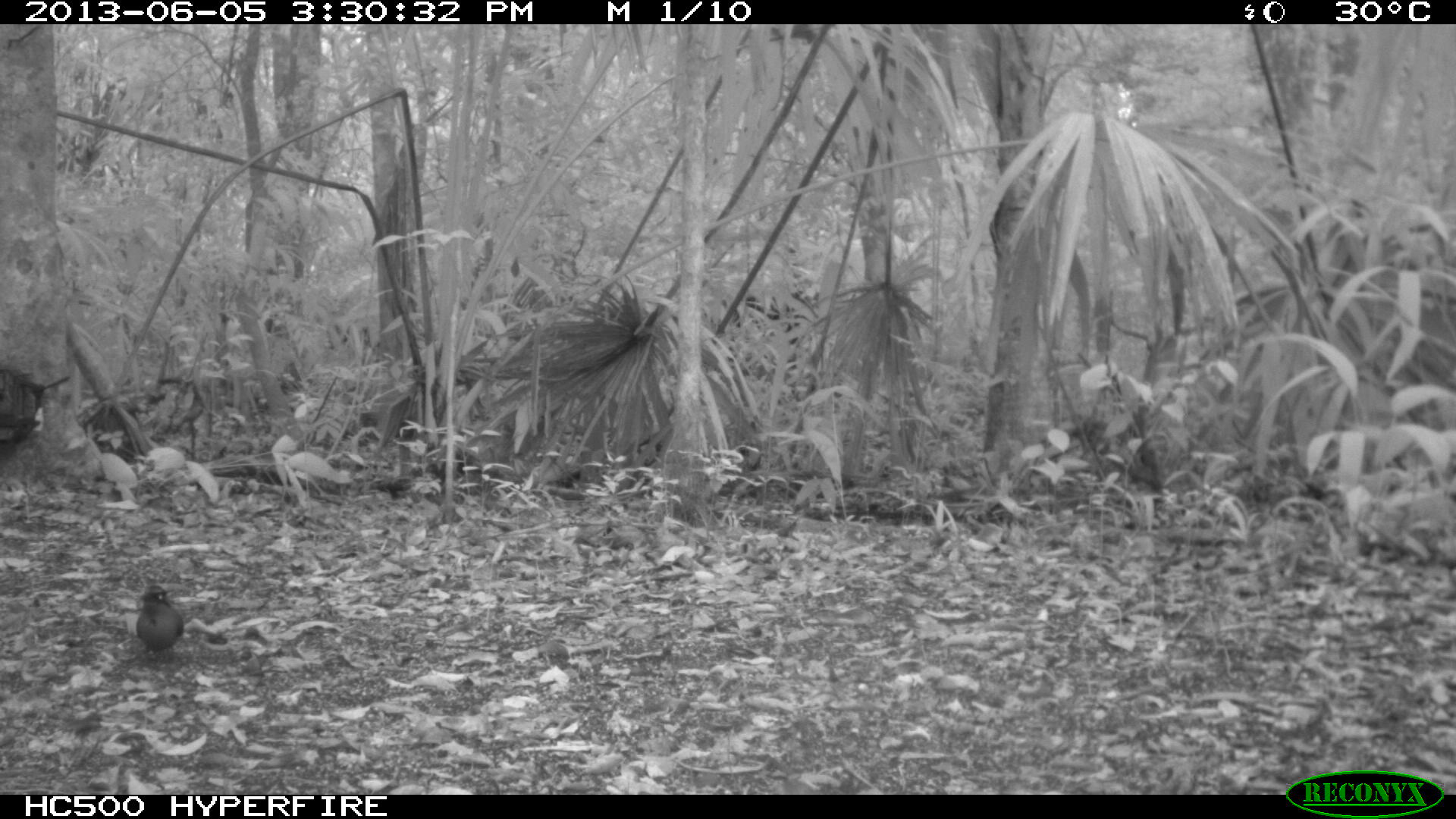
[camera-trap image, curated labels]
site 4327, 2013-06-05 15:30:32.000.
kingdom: Animalia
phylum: Chordata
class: Aves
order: Coraciiformes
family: Momotidae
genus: Momotus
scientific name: Momotus momota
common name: amazonian motmot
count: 1